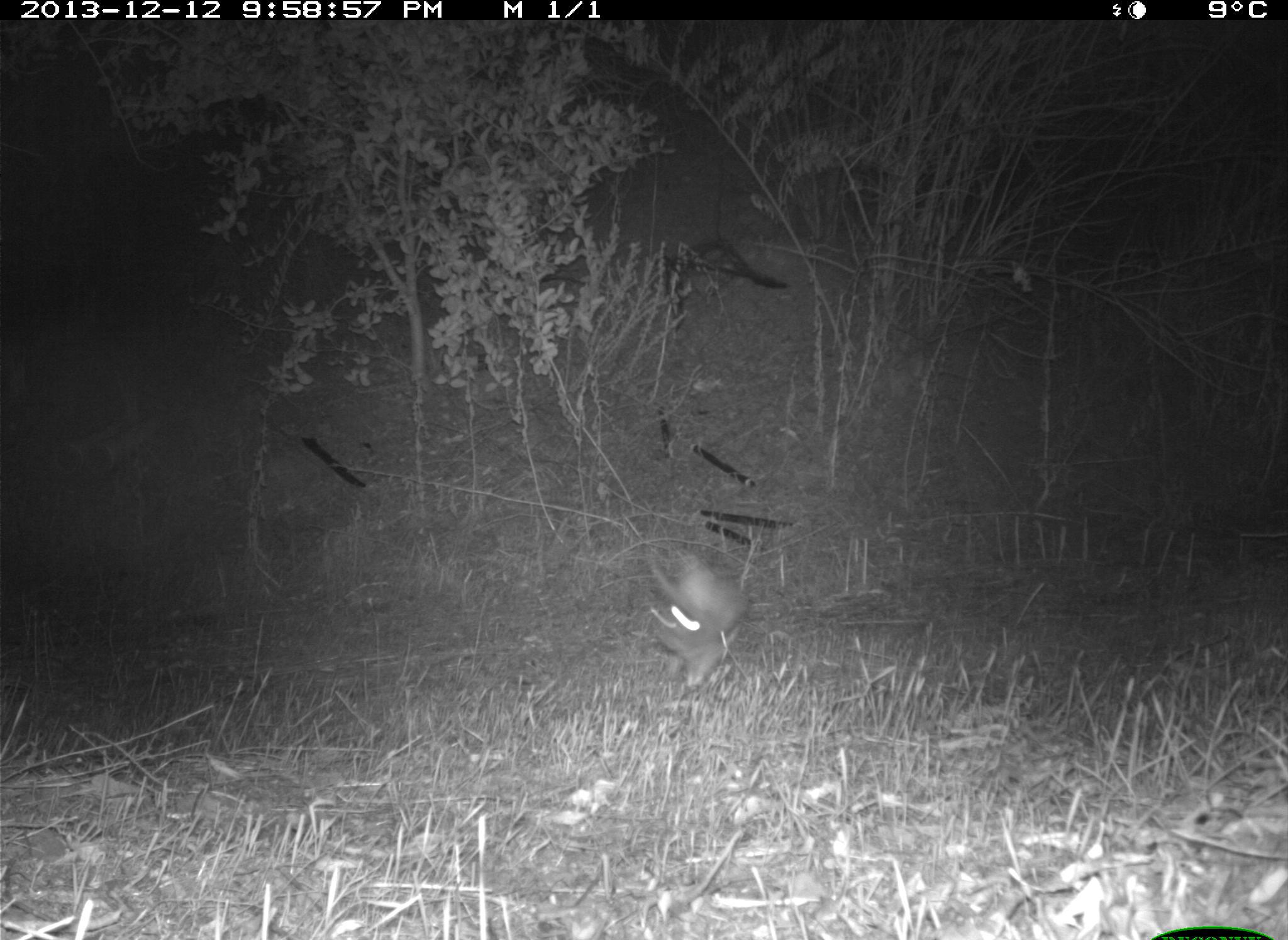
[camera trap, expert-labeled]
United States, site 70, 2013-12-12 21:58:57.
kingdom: Animalia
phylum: Chordata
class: Mammalia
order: Lagomorpha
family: Leporidae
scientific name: Leporidae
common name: rabbits and hares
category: rabbit